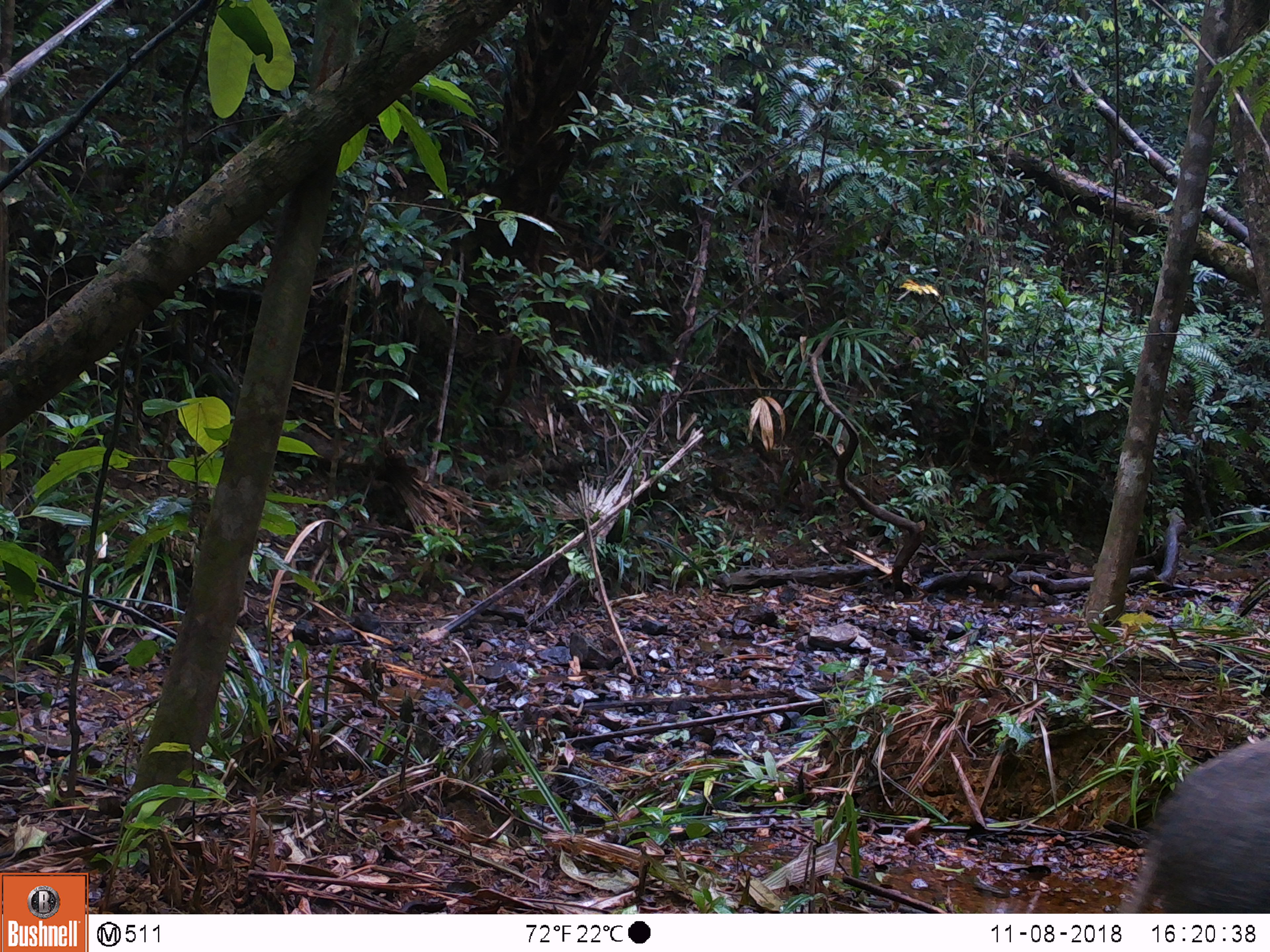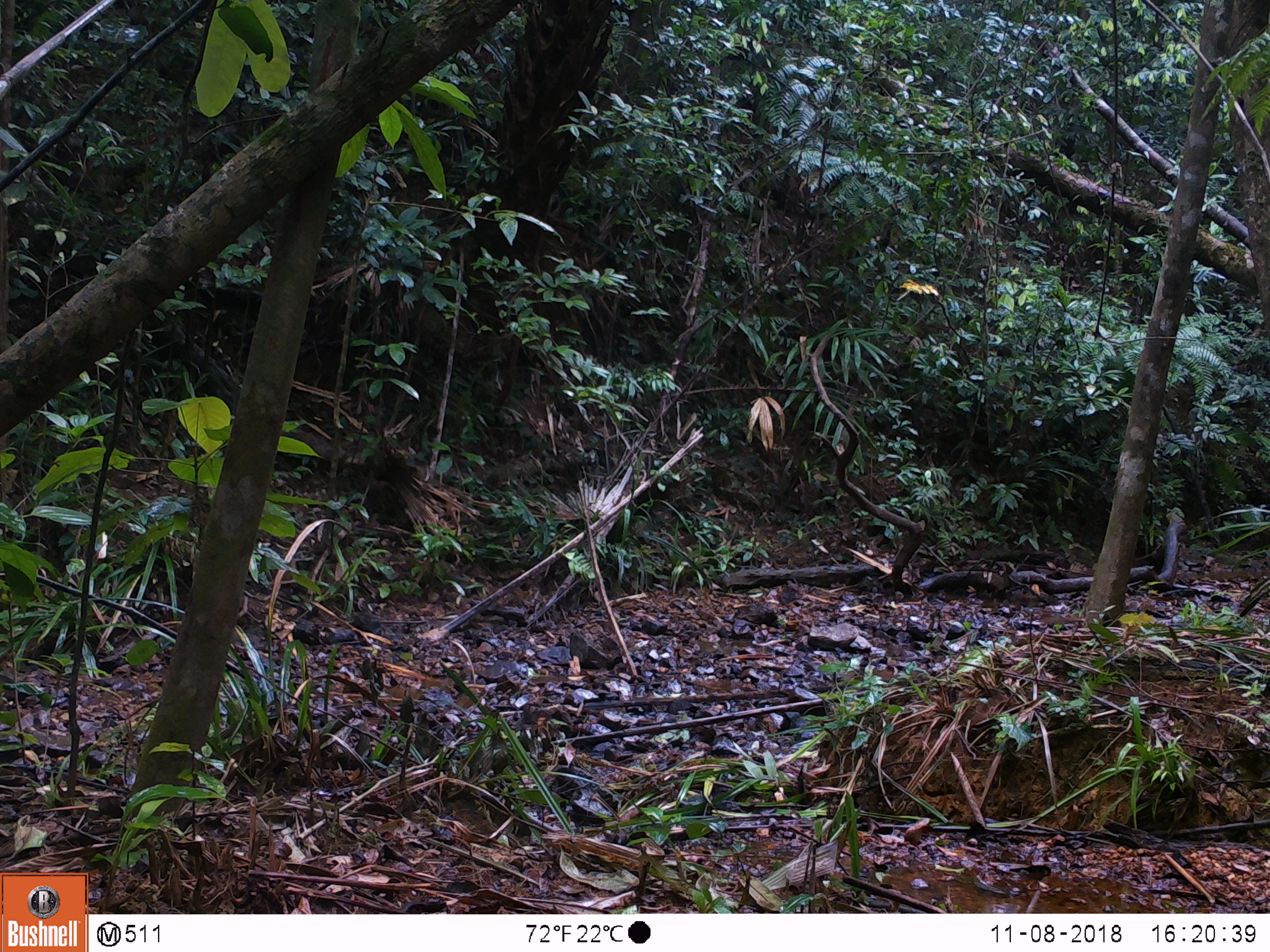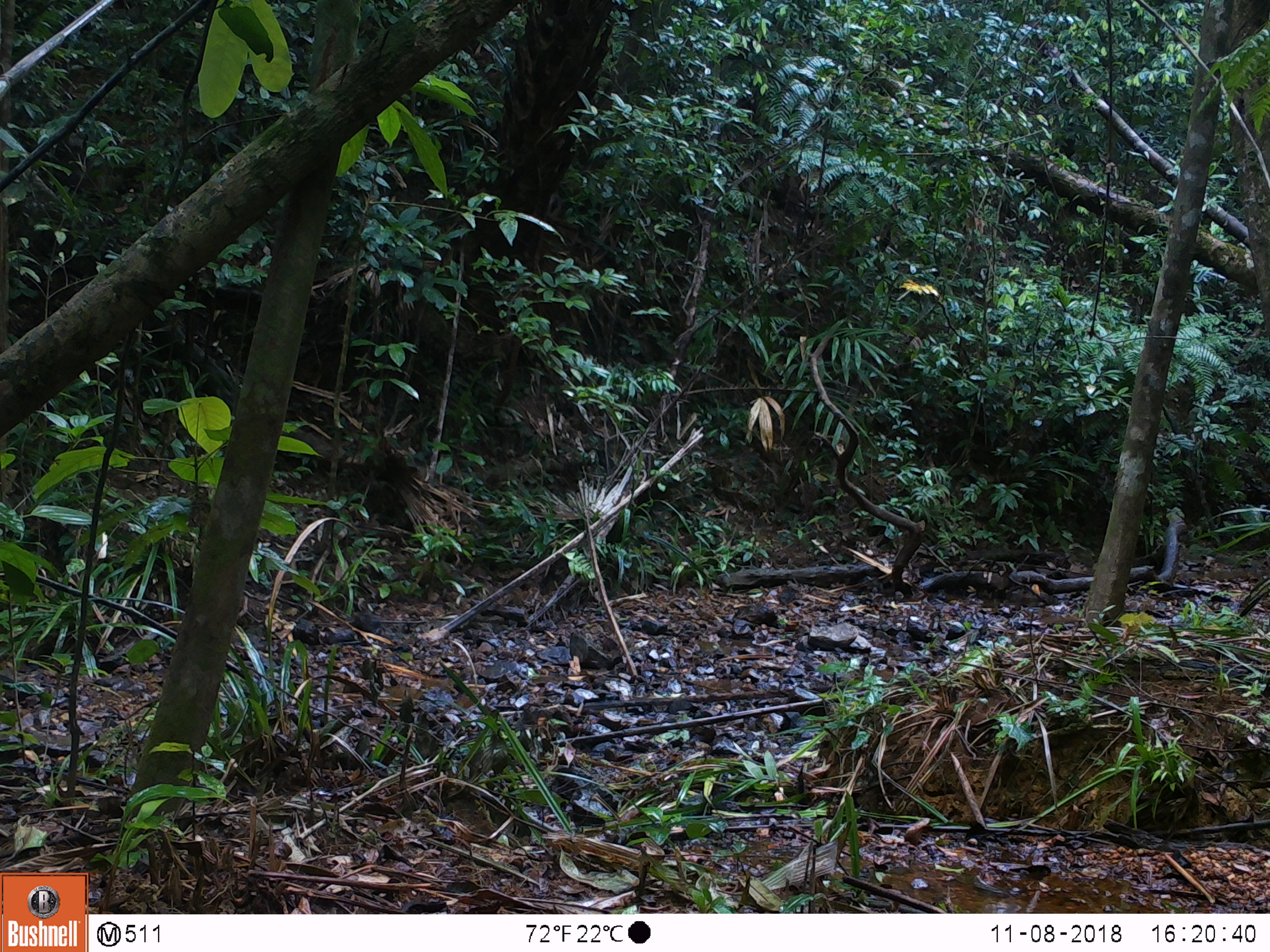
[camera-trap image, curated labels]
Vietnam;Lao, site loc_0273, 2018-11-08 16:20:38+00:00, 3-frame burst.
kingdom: Animalia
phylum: Chordata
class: Mammalia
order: Artiodactyla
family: Suidae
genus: Sus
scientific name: Sus scrofa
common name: eurasian wild pig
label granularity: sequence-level